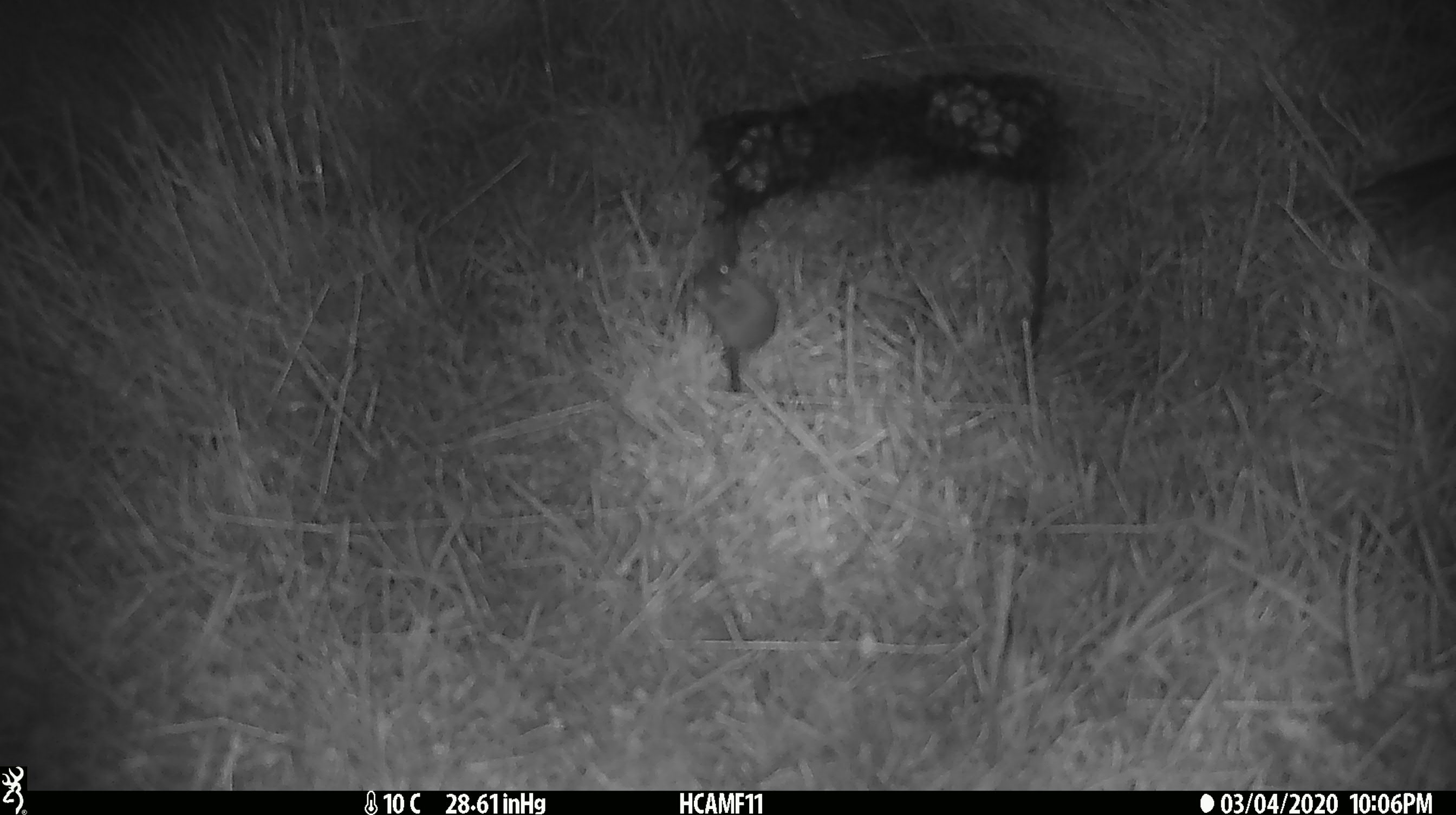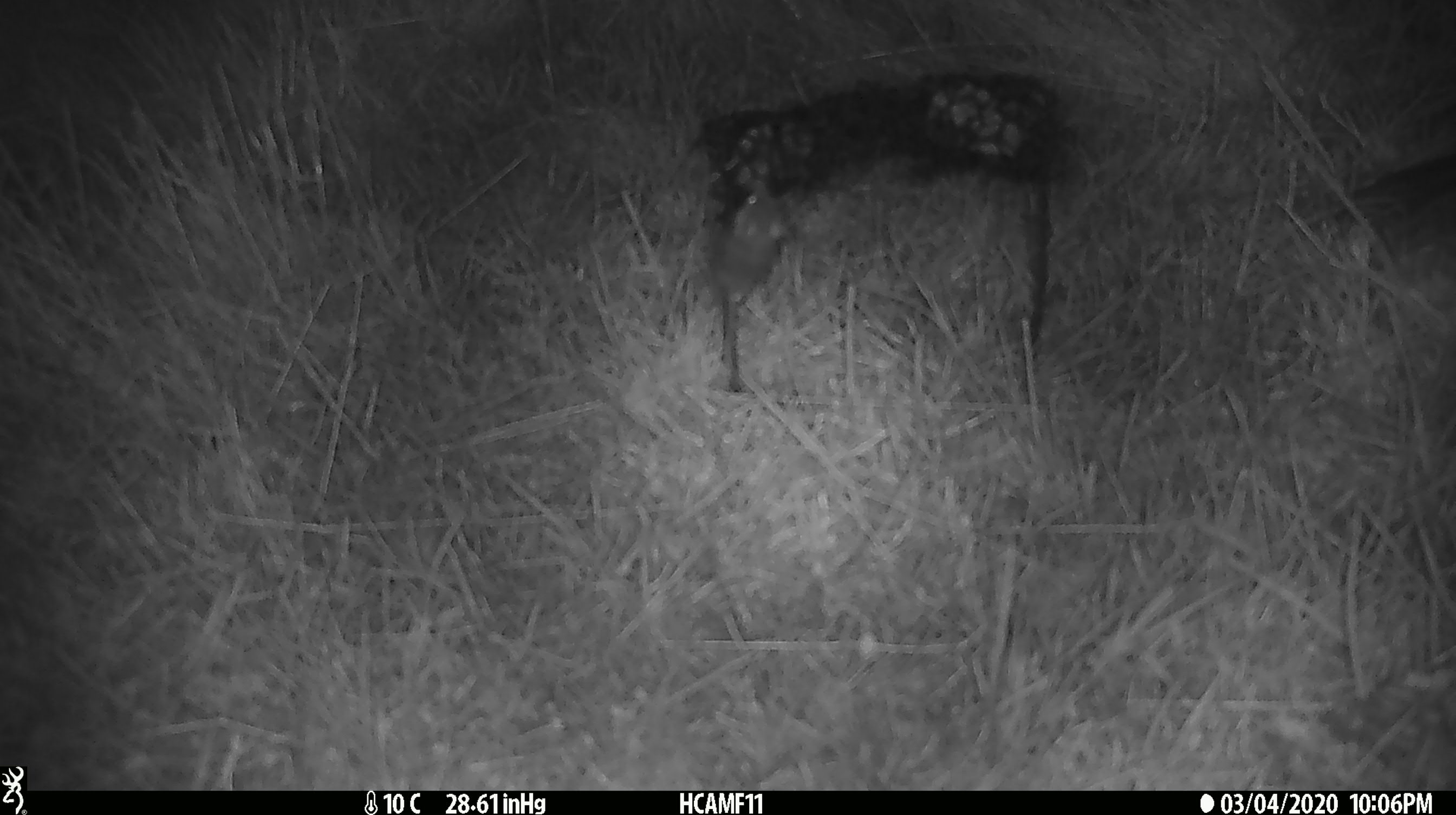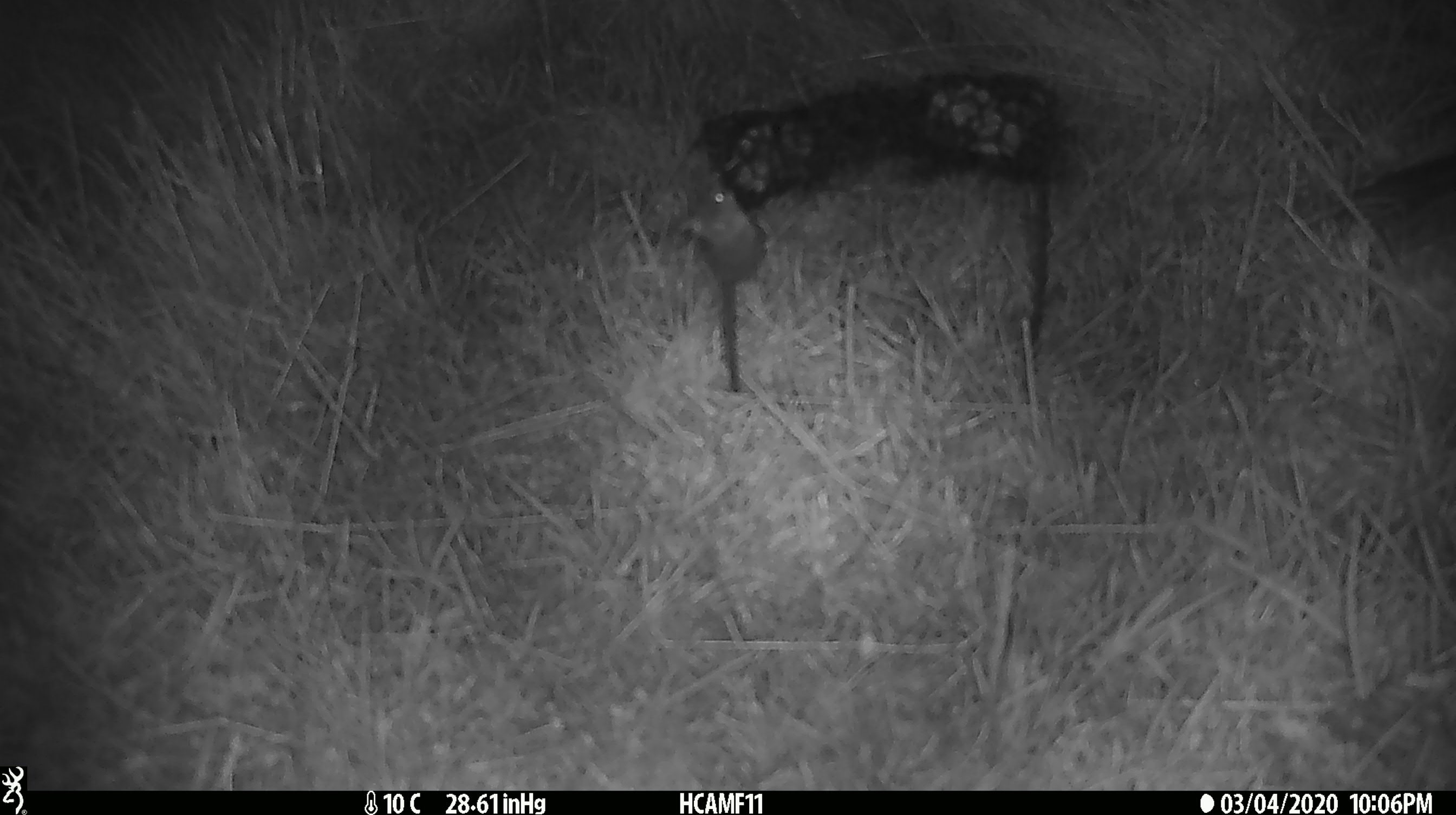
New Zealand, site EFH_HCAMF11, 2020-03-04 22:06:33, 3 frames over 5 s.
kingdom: Animalia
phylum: Chordata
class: Mammalia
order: Rodentia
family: Muridae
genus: Mus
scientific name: Mus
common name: mouse